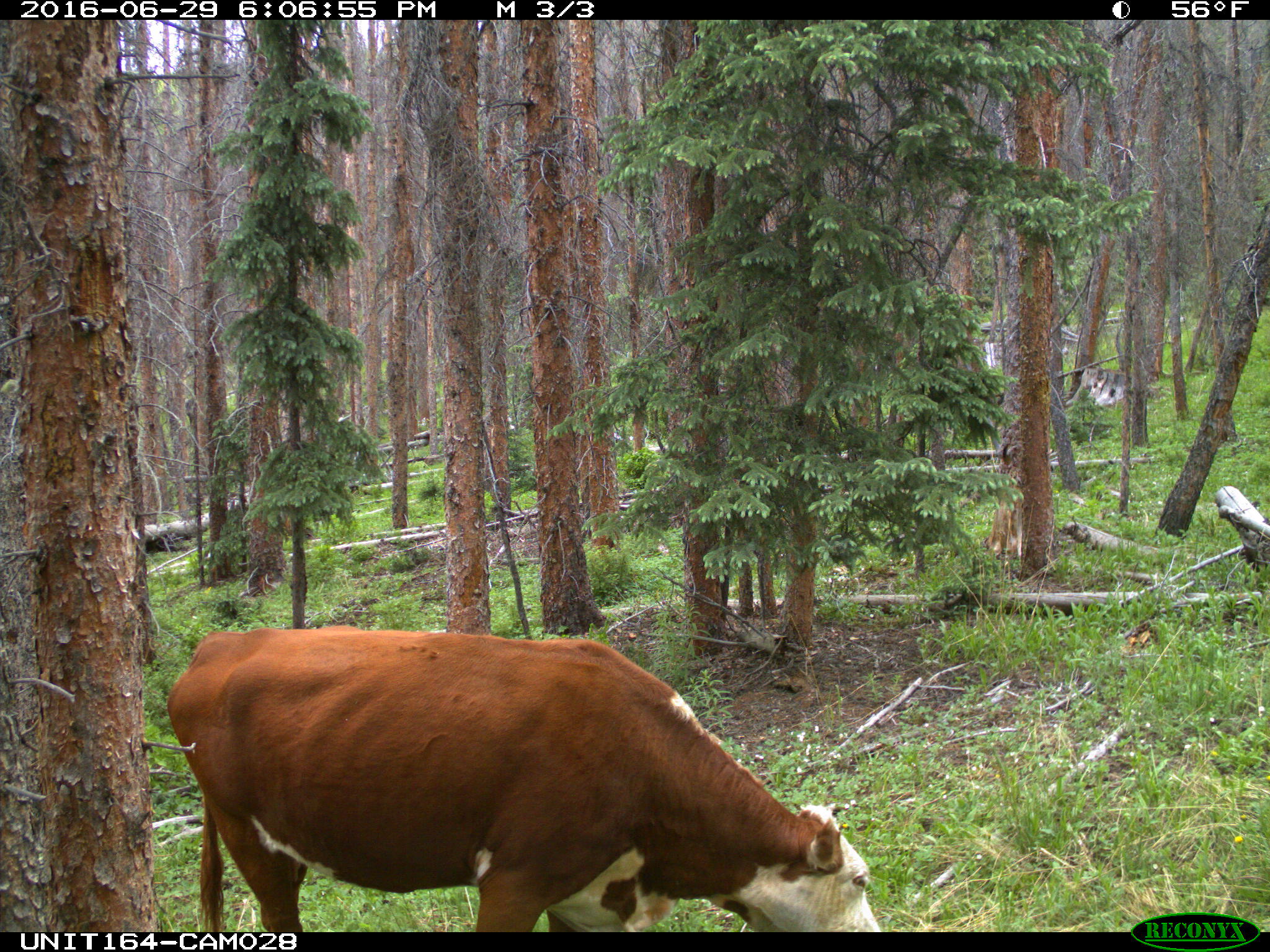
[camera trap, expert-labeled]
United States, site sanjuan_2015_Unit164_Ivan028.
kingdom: Animalia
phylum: Chordata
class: Mammalia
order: Artiodactyla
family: Bovidae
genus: Bos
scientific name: Bos taurus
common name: domestic cow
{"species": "Bos taurus (domestic cow)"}